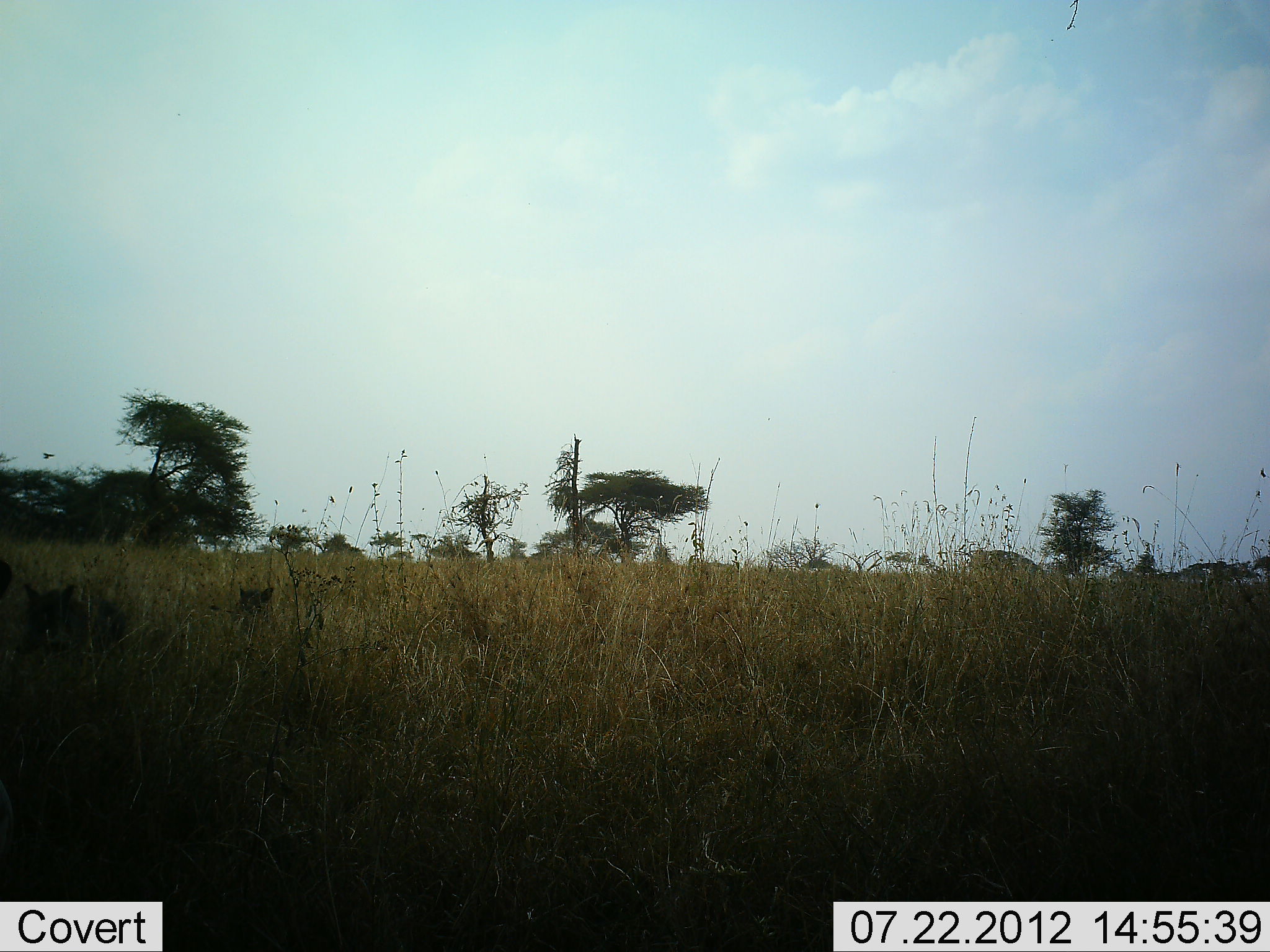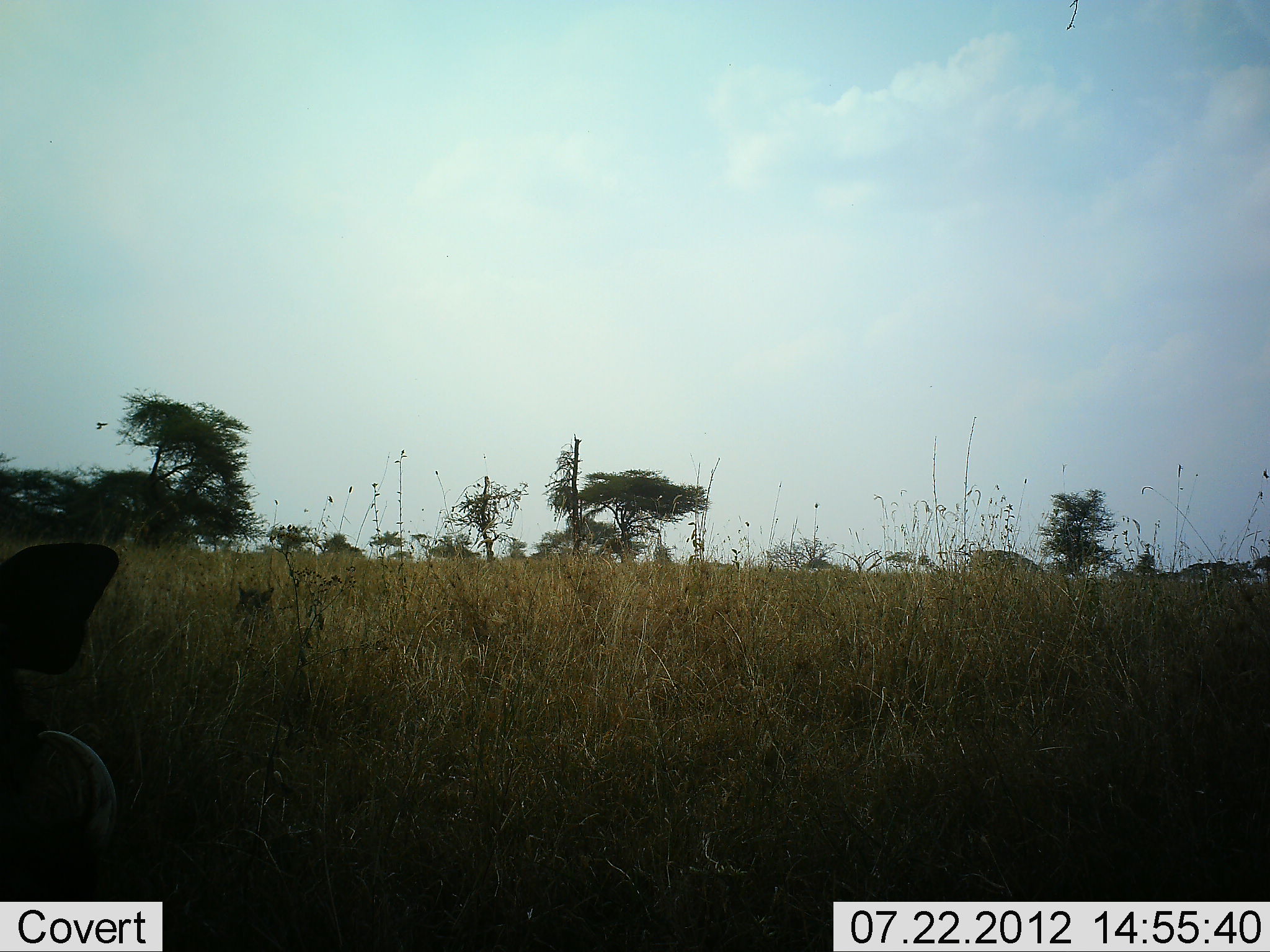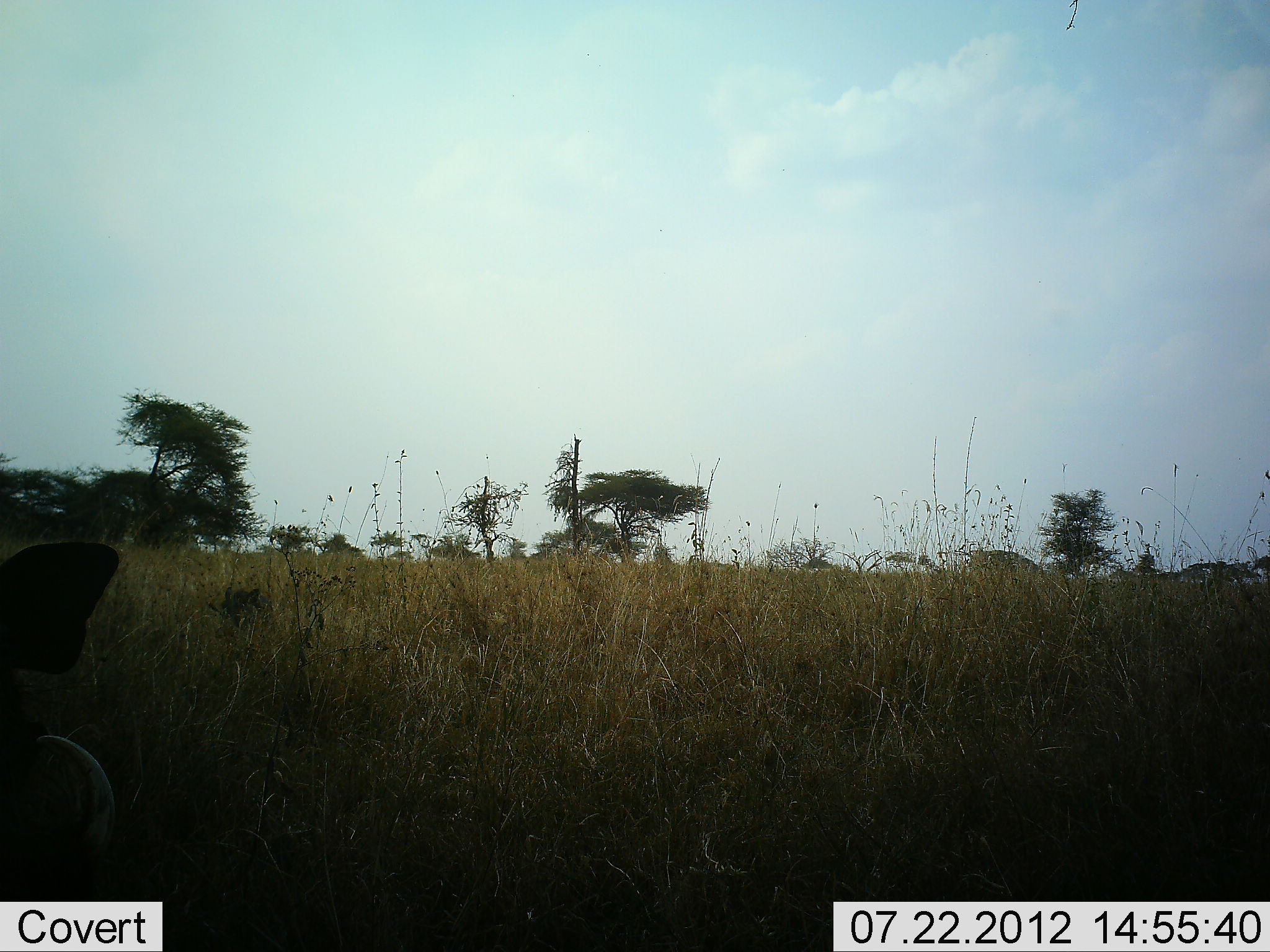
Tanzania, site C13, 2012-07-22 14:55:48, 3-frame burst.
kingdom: Animalia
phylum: Chordata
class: Mammalia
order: Artiodactyla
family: Suidae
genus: Phacochoerus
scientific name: Phacochoerus africanus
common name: warthog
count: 3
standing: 60%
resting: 10%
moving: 60%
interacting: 0%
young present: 10%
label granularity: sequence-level